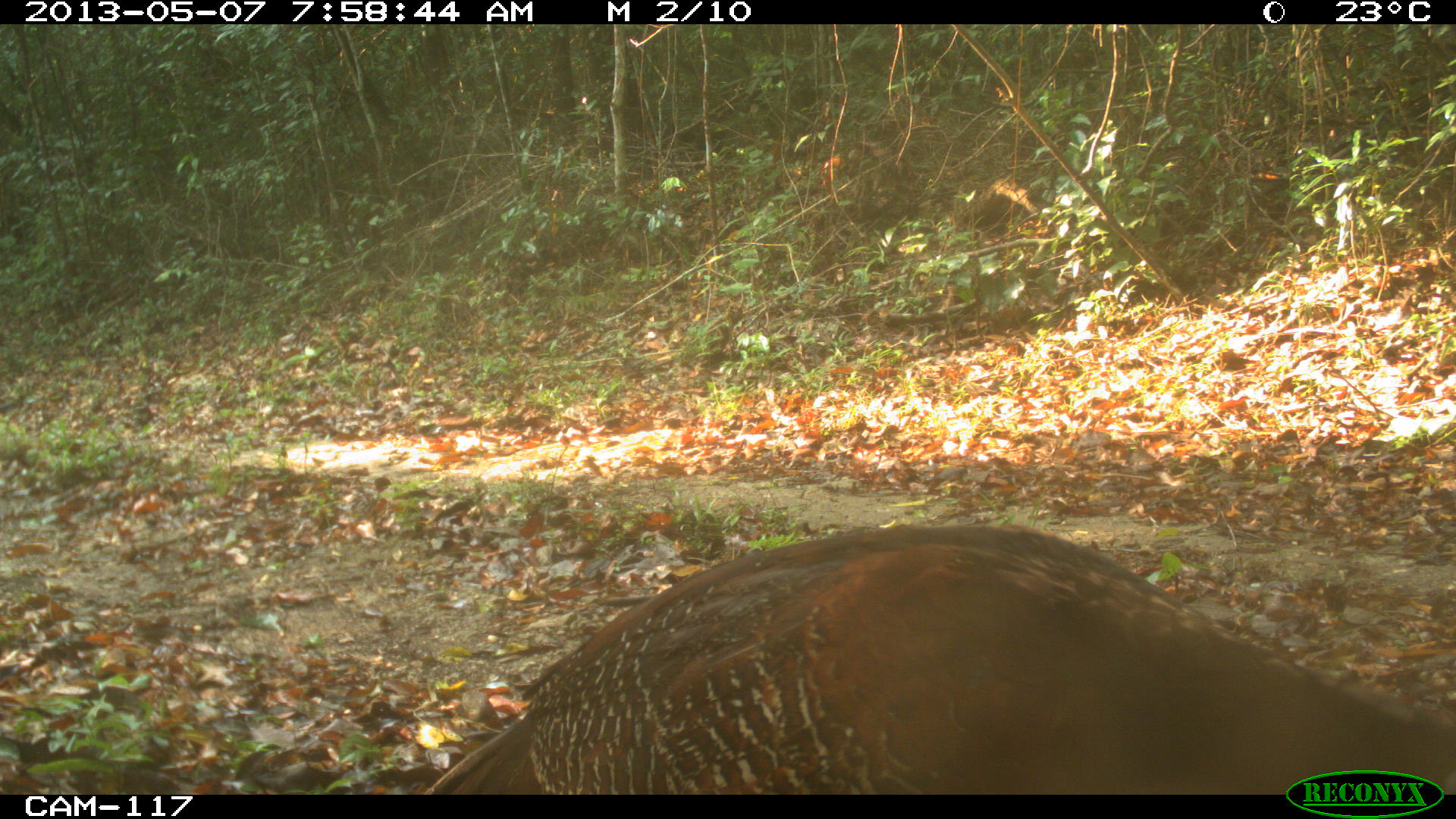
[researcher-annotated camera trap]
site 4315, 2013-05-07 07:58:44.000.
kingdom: Animalia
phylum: Chordata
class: Aves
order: Galliformes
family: Cracidae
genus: Crax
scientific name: Crax rubra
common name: great curassow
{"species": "Crax rubra (great curassow)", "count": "1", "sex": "female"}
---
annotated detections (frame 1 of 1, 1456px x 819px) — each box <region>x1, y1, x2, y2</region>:
crax rubra: <region>415, 522, 1453, 794</region>